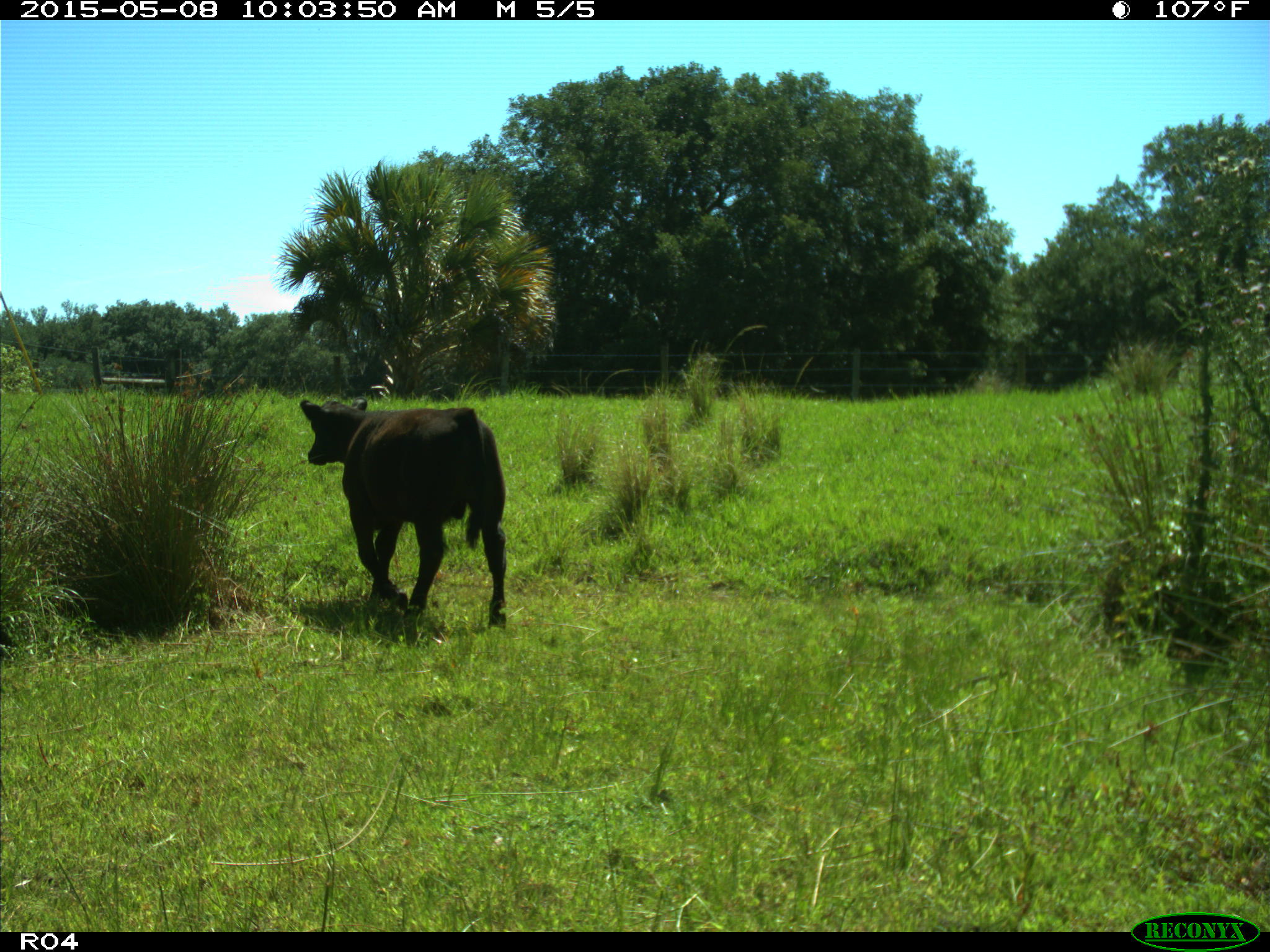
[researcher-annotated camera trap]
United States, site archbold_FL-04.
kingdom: Animalia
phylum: Chordata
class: Mammalia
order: Artiodactyla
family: Bovidae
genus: Bos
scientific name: Bos taurus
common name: domestic cow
Bos taurus (domestic cow).